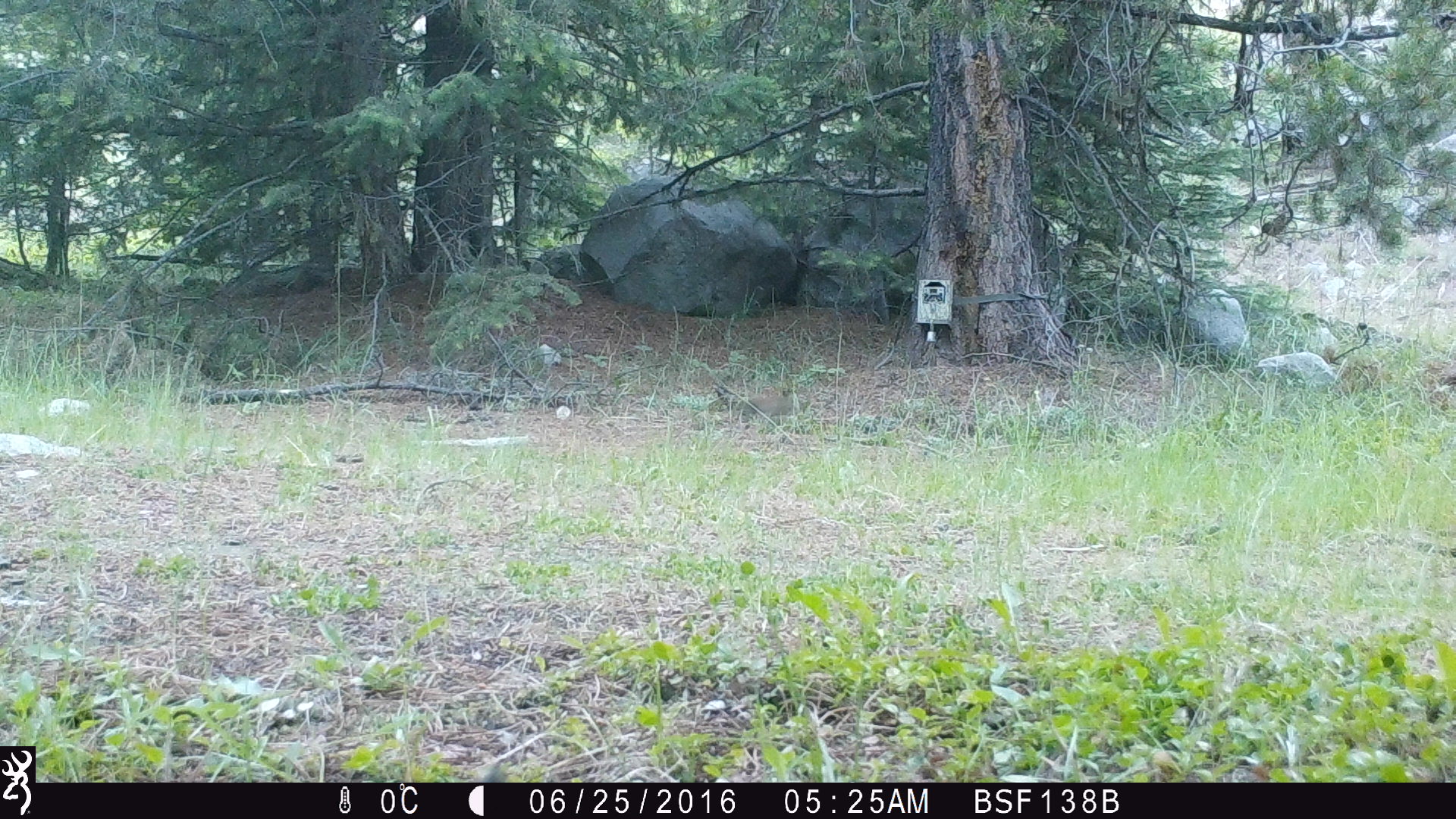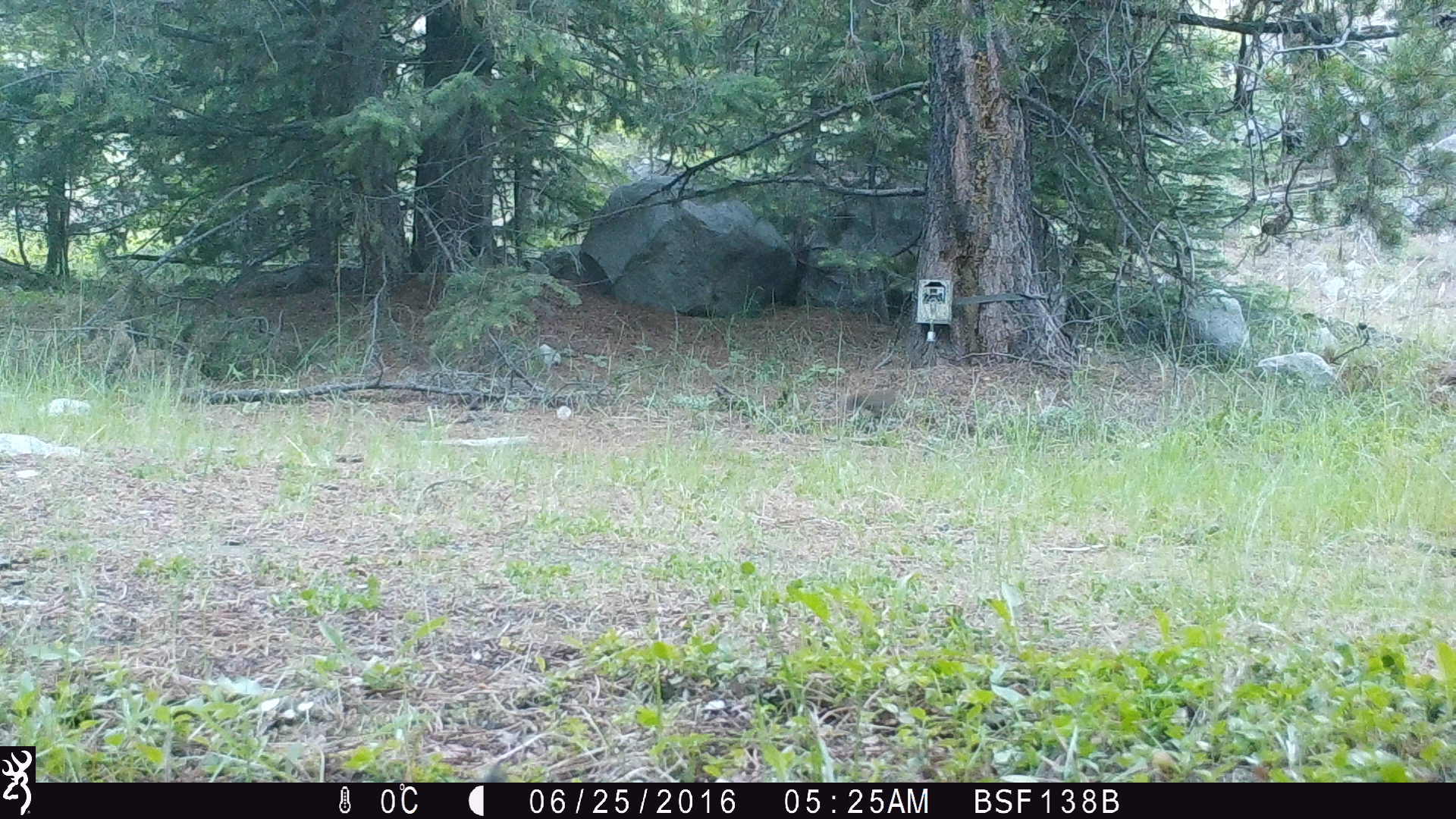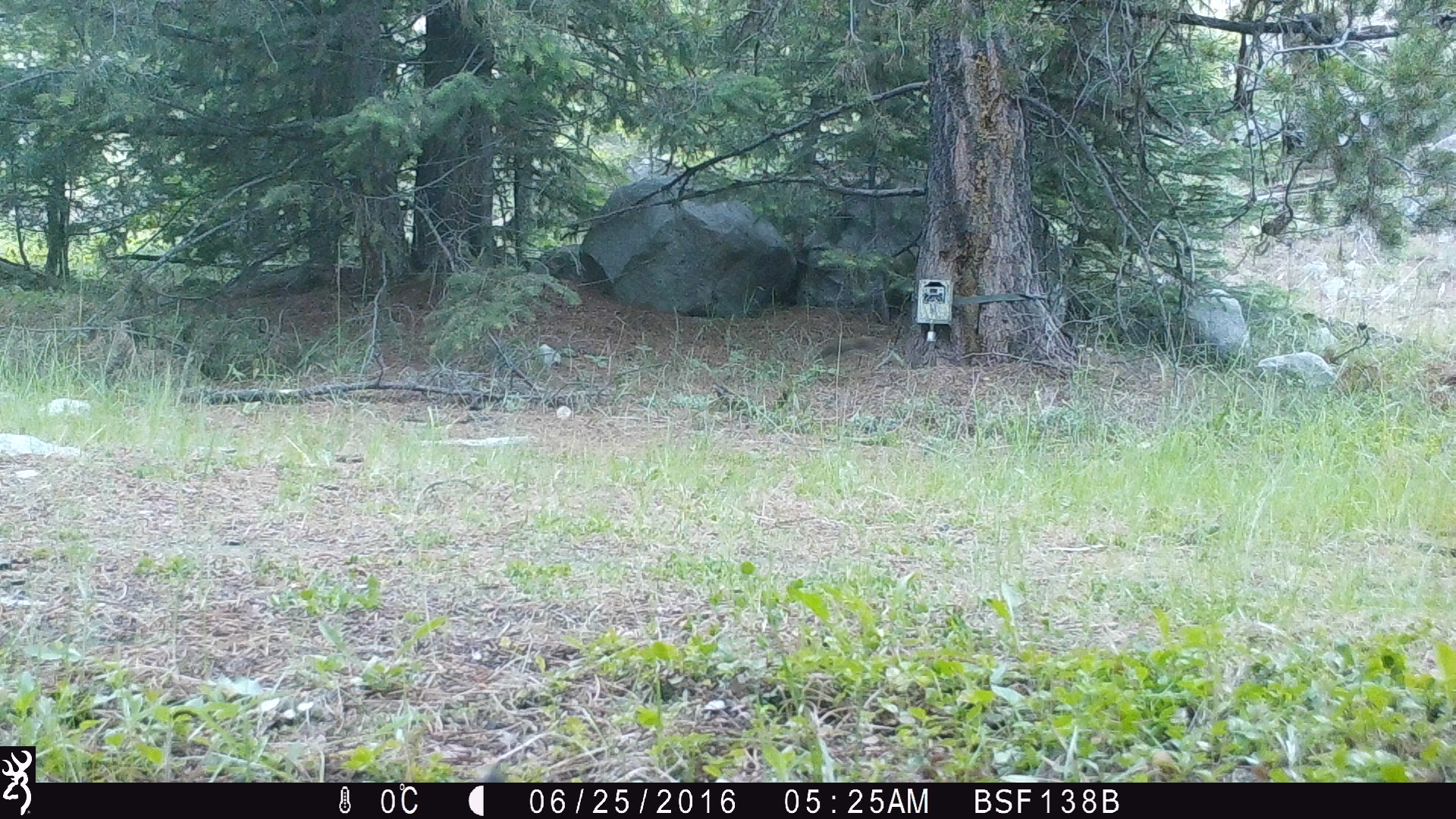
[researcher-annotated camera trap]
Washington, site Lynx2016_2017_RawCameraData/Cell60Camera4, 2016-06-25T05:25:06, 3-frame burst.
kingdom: Animalia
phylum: Chordata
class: Mammalia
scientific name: Mammalia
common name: small mammal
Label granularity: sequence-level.